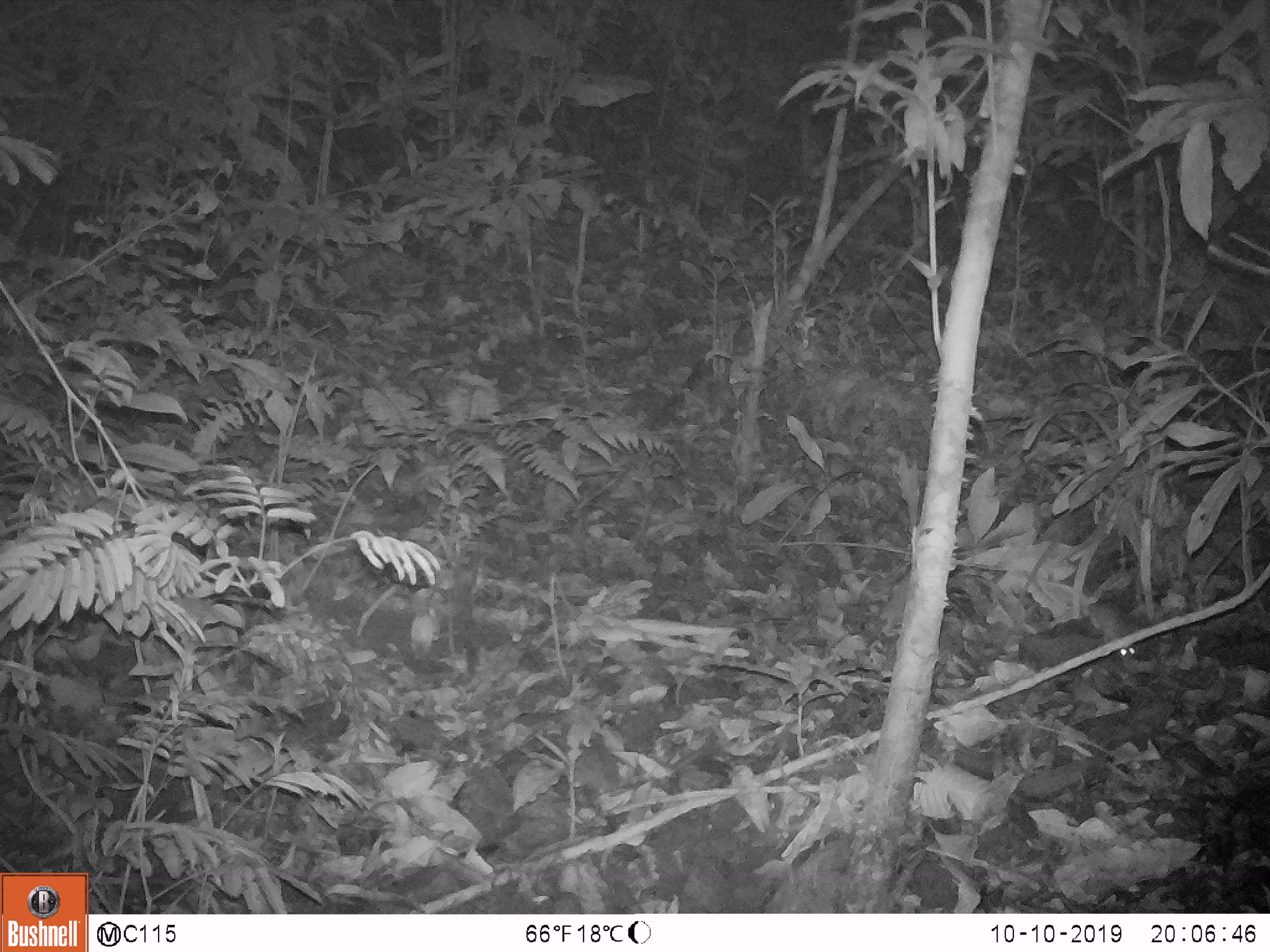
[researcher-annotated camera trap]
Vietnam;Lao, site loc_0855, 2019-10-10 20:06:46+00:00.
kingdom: Animalia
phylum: Chordata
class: Mammalia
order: Rodentia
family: Muridae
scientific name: Muridae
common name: old-world mice and rats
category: unidentified murid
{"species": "unidentified murid (old-world mice and rats) (Muridae)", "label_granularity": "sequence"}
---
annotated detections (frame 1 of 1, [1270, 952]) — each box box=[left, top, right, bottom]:
unidentified murid: box=[1088, 600, 1136, 663]